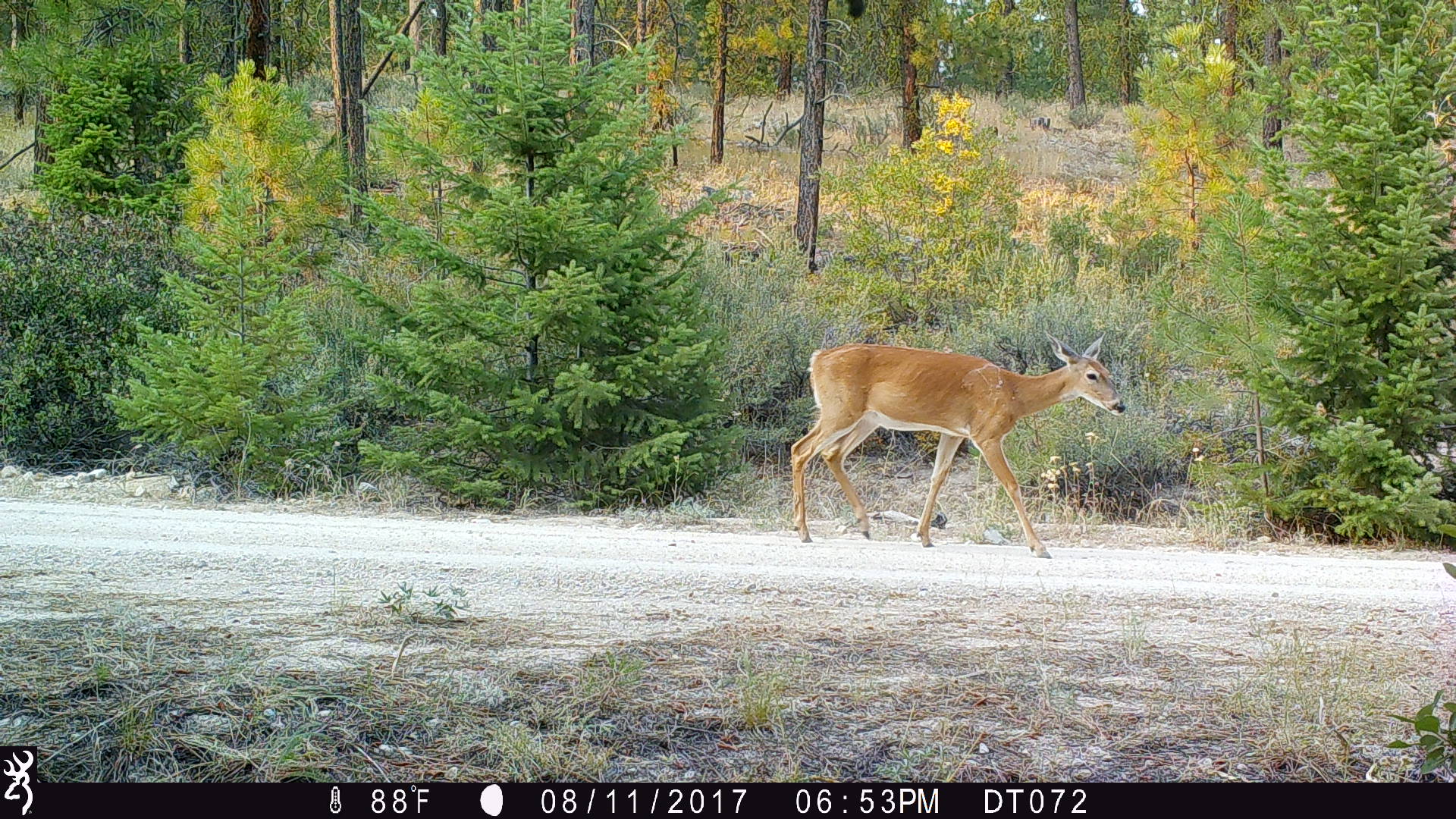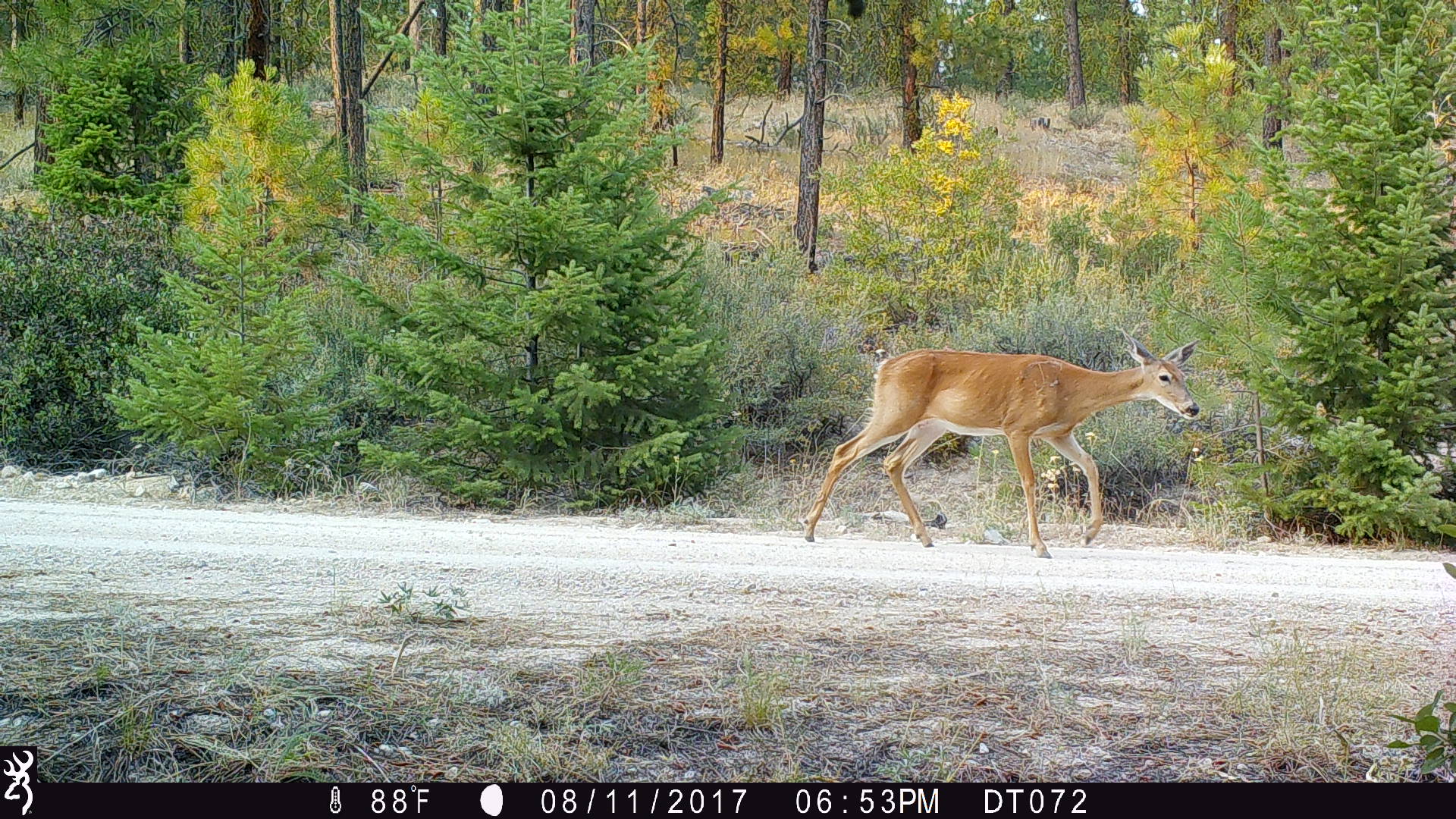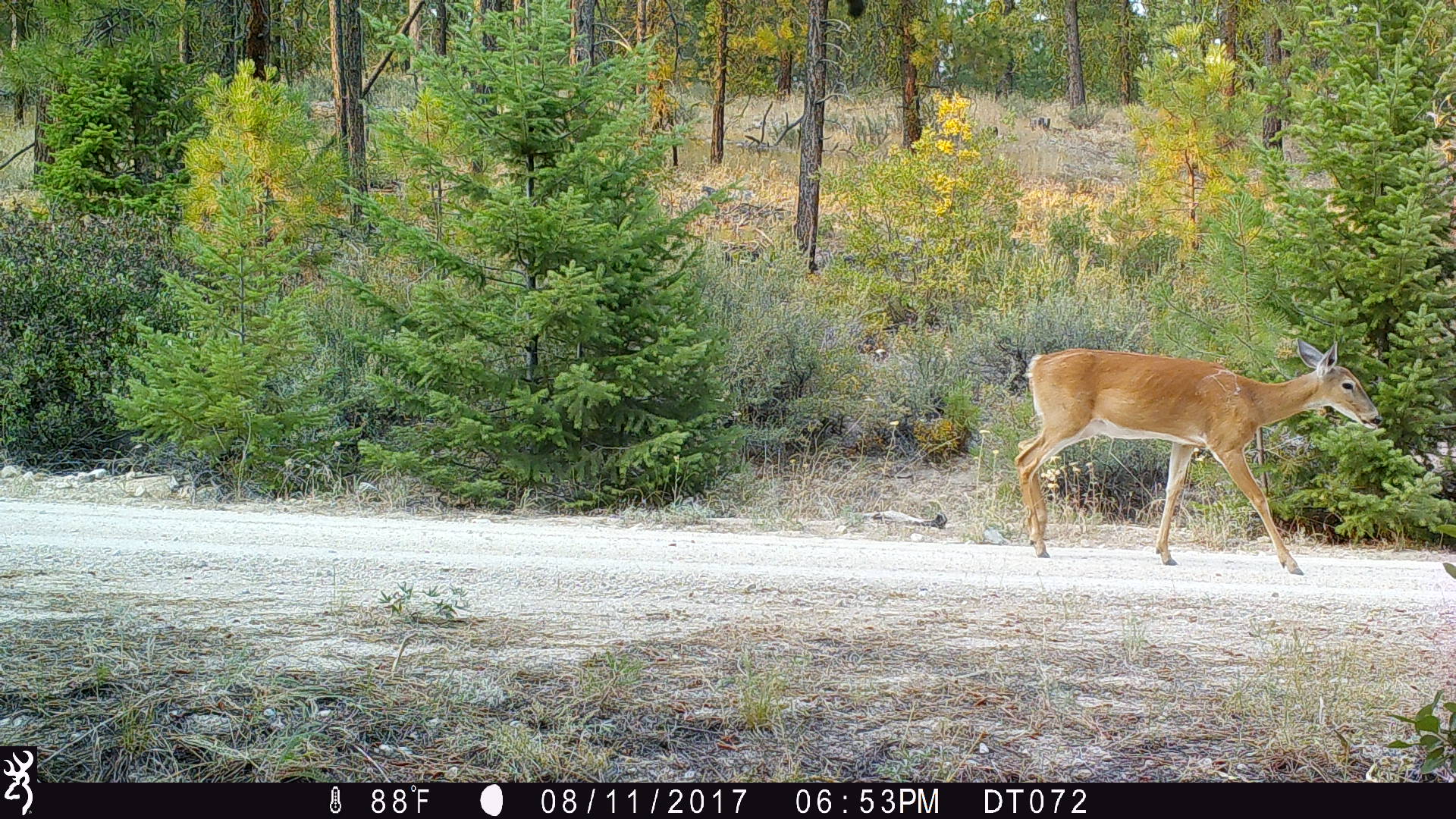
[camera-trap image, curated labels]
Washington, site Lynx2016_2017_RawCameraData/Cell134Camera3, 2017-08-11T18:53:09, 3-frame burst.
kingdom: Animalia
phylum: Chordata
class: Mammalia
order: Artiodactyla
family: Cervidae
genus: Odocoileus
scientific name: Odocoileus virginianus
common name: white-tailed deer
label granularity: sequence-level